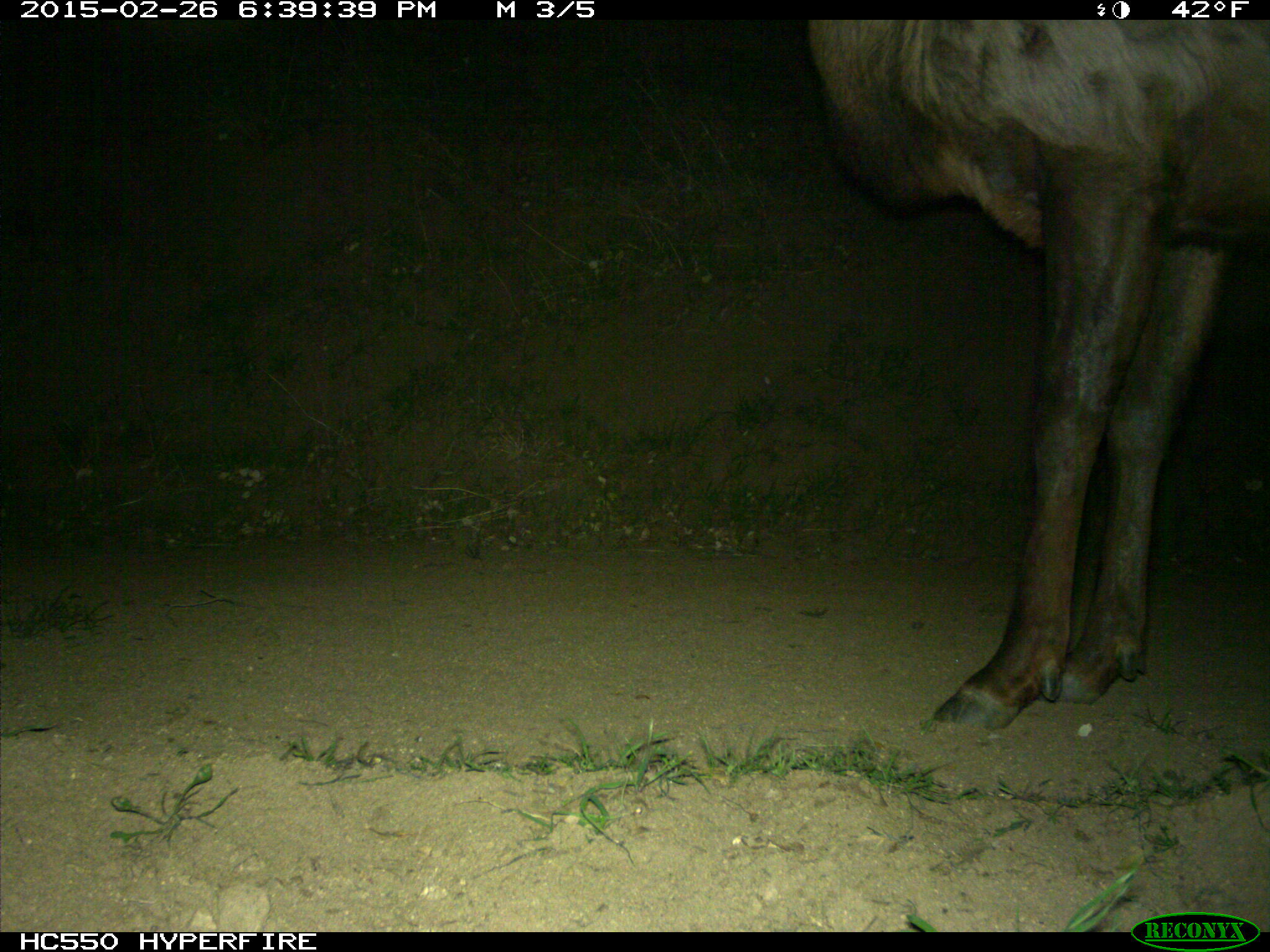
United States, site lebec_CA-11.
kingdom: Animalia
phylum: Chordata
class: Mammalia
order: Artiodactyla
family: Cervidae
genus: Cervus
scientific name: Cervus canadensis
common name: elk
Cervus canadensis (elk).